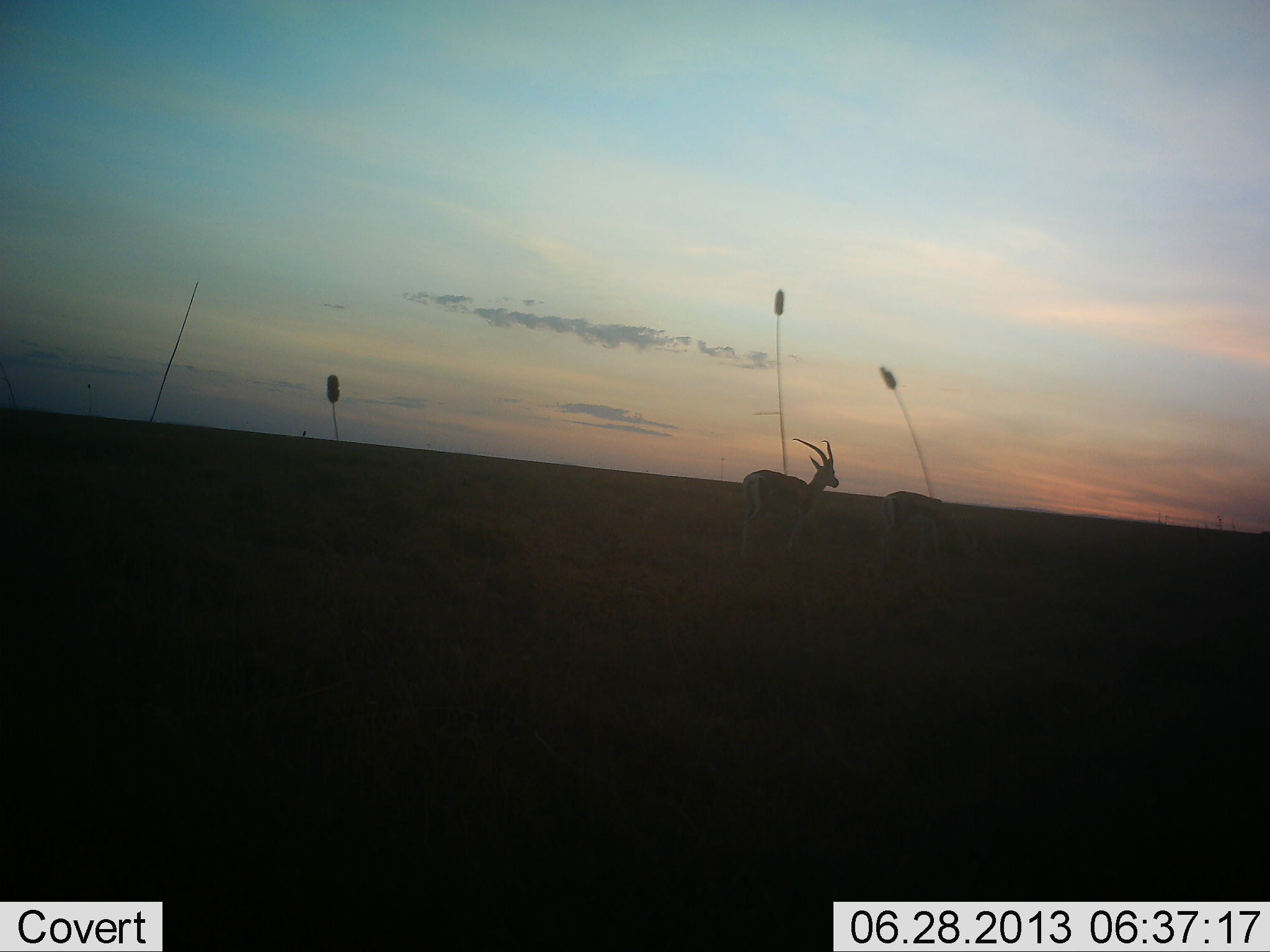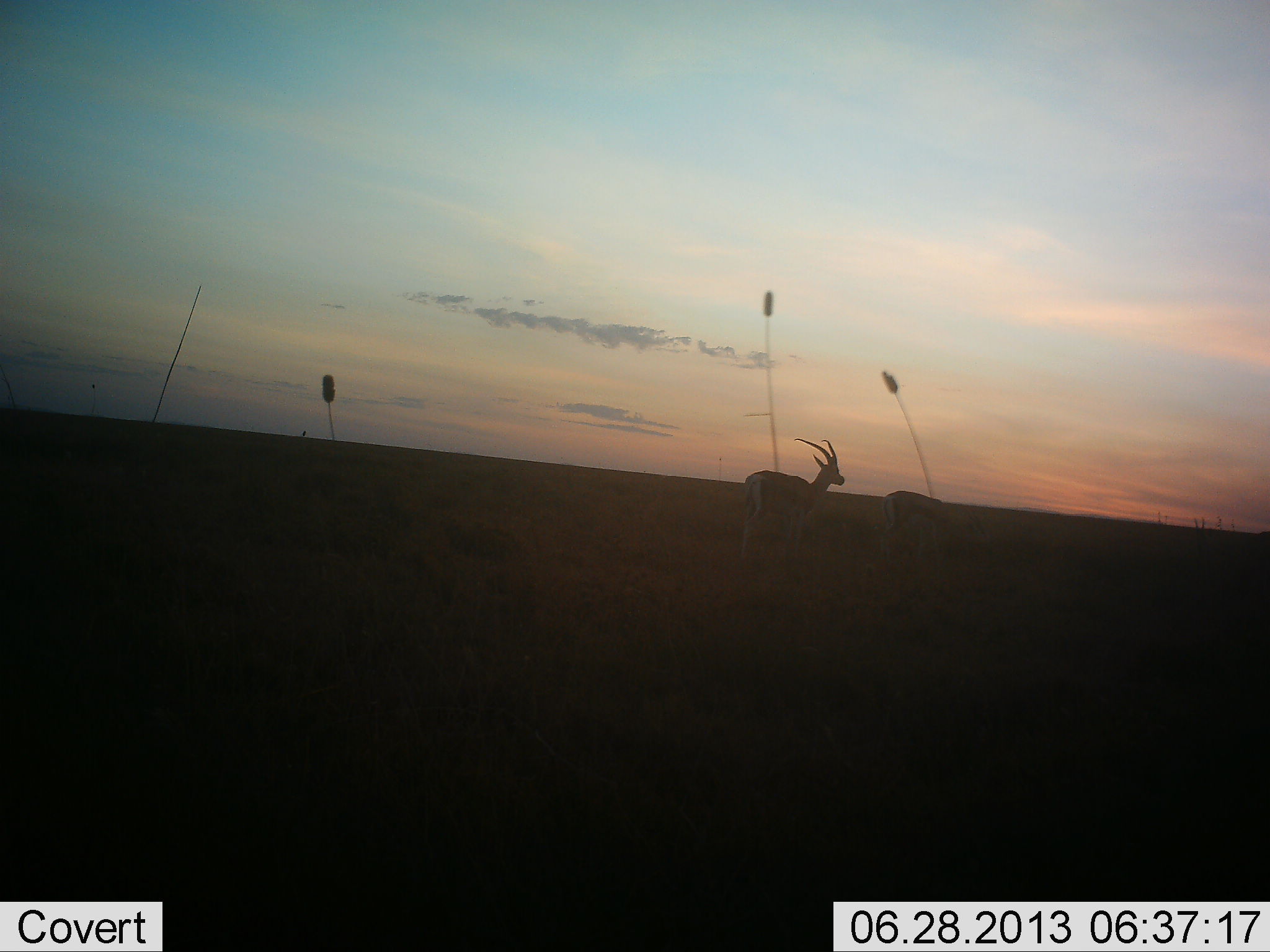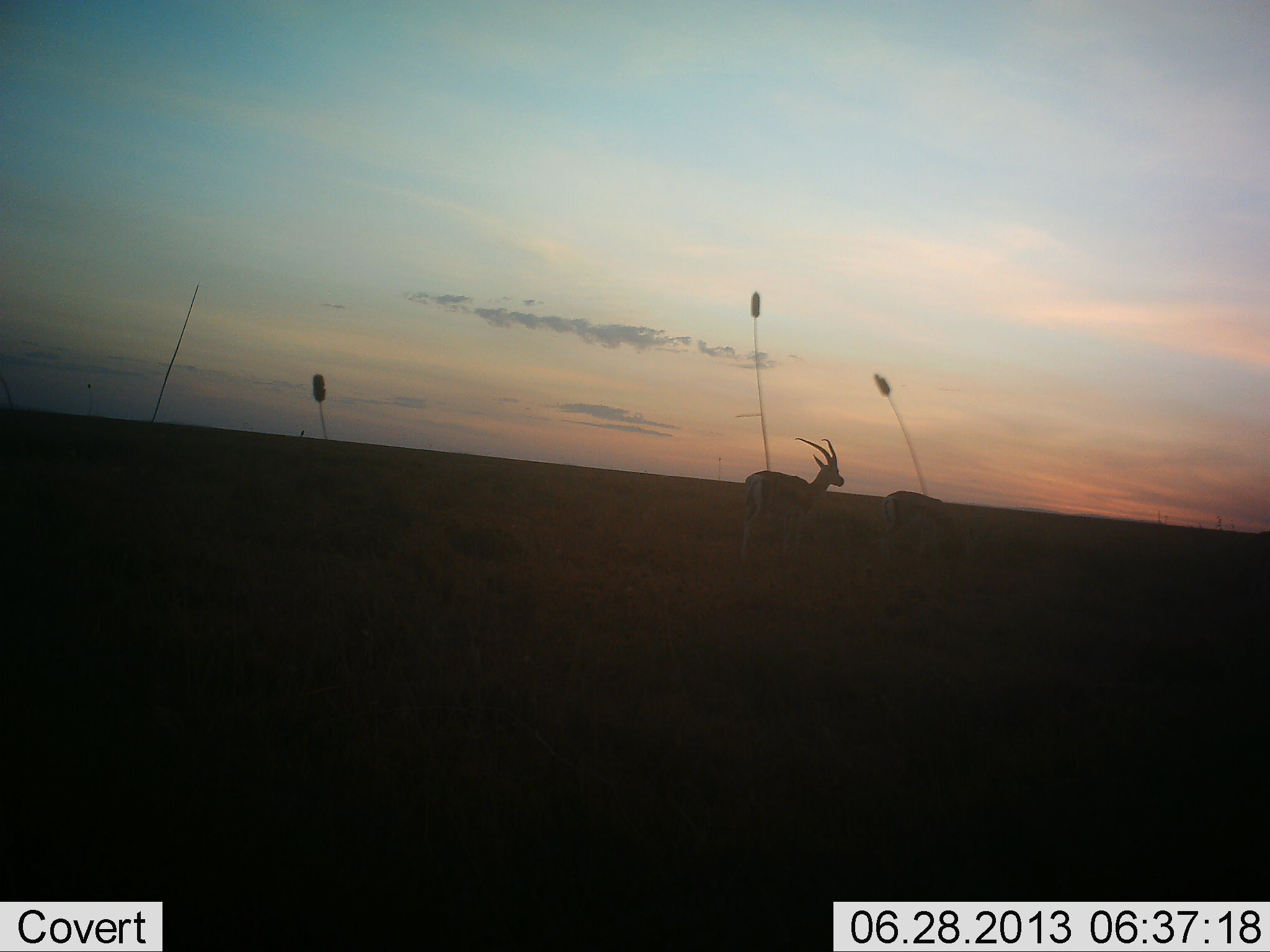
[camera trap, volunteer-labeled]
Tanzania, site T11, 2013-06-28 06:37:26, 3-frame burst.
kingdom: Animalia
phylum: Chordata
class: Mammalia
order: Artiodactyla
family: Bovidae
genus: Eudorcas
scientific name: Eudorcas thomsonii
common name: thomson's gazelle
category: gazellethomsons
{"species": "gazellethomsons (thomson's gazelle) (Eudorcas thomsonii)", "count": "2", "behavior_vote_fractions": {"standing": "84%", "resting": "0%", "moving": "4%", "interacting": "0%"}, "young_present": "0%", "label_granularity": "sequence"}